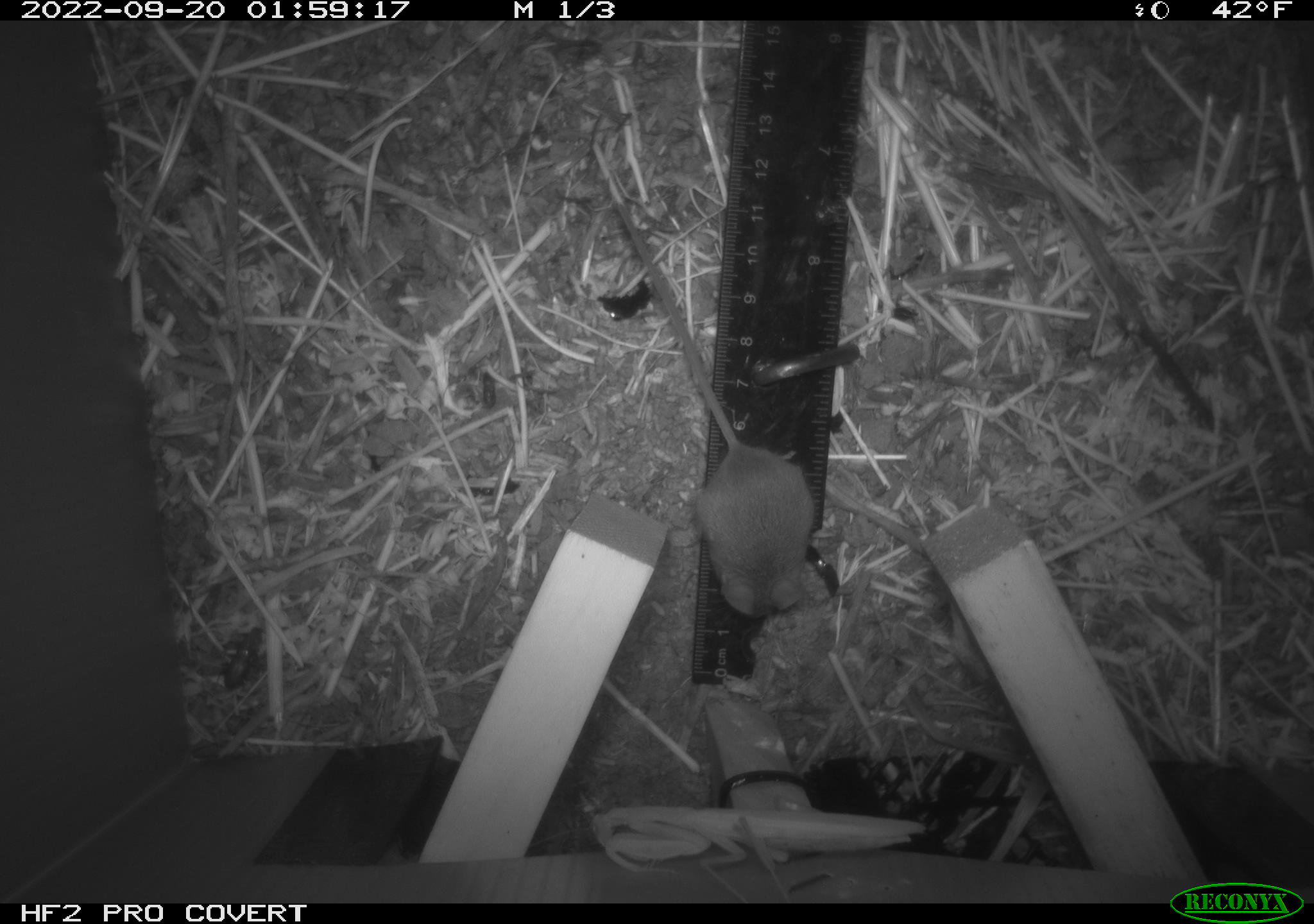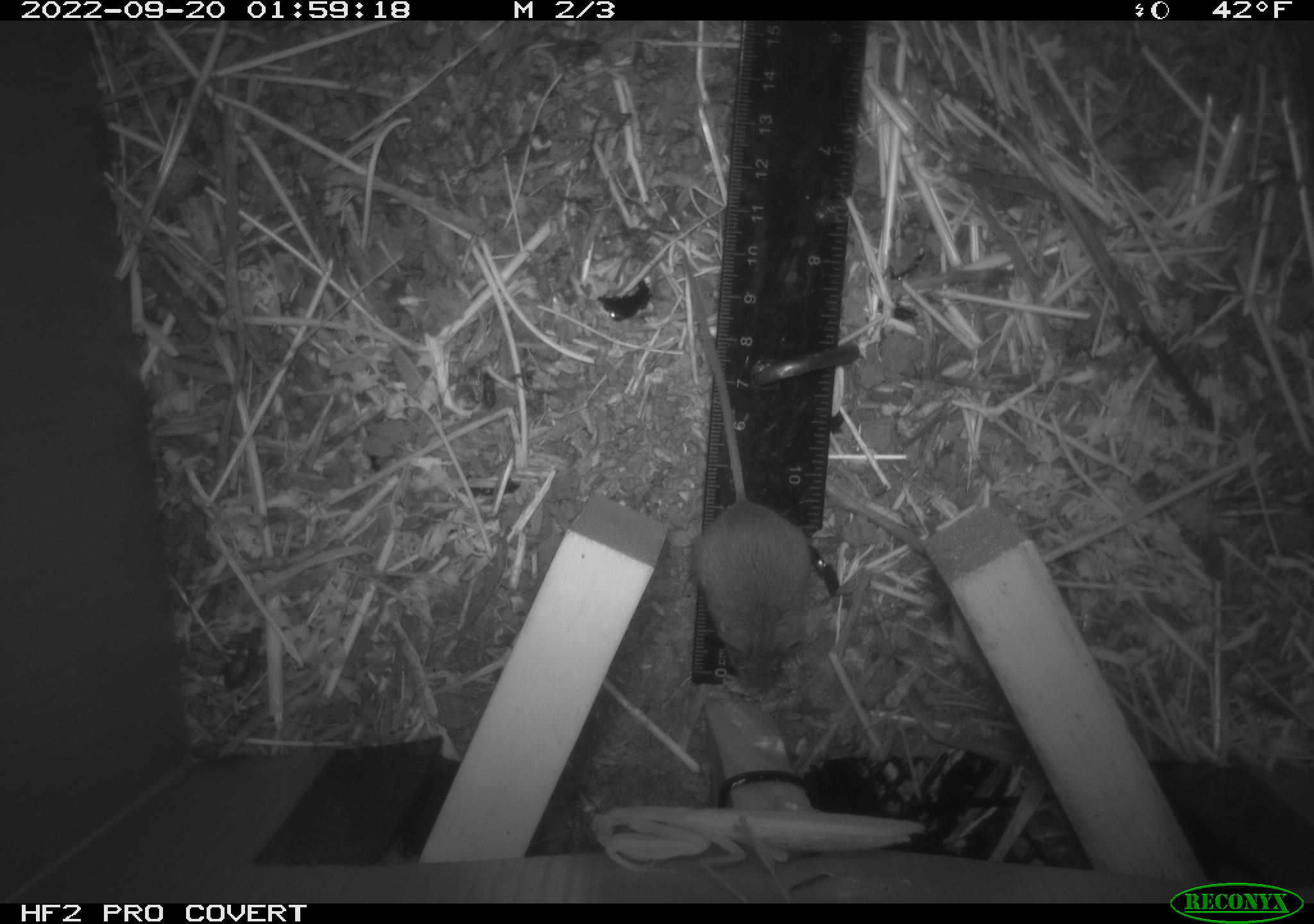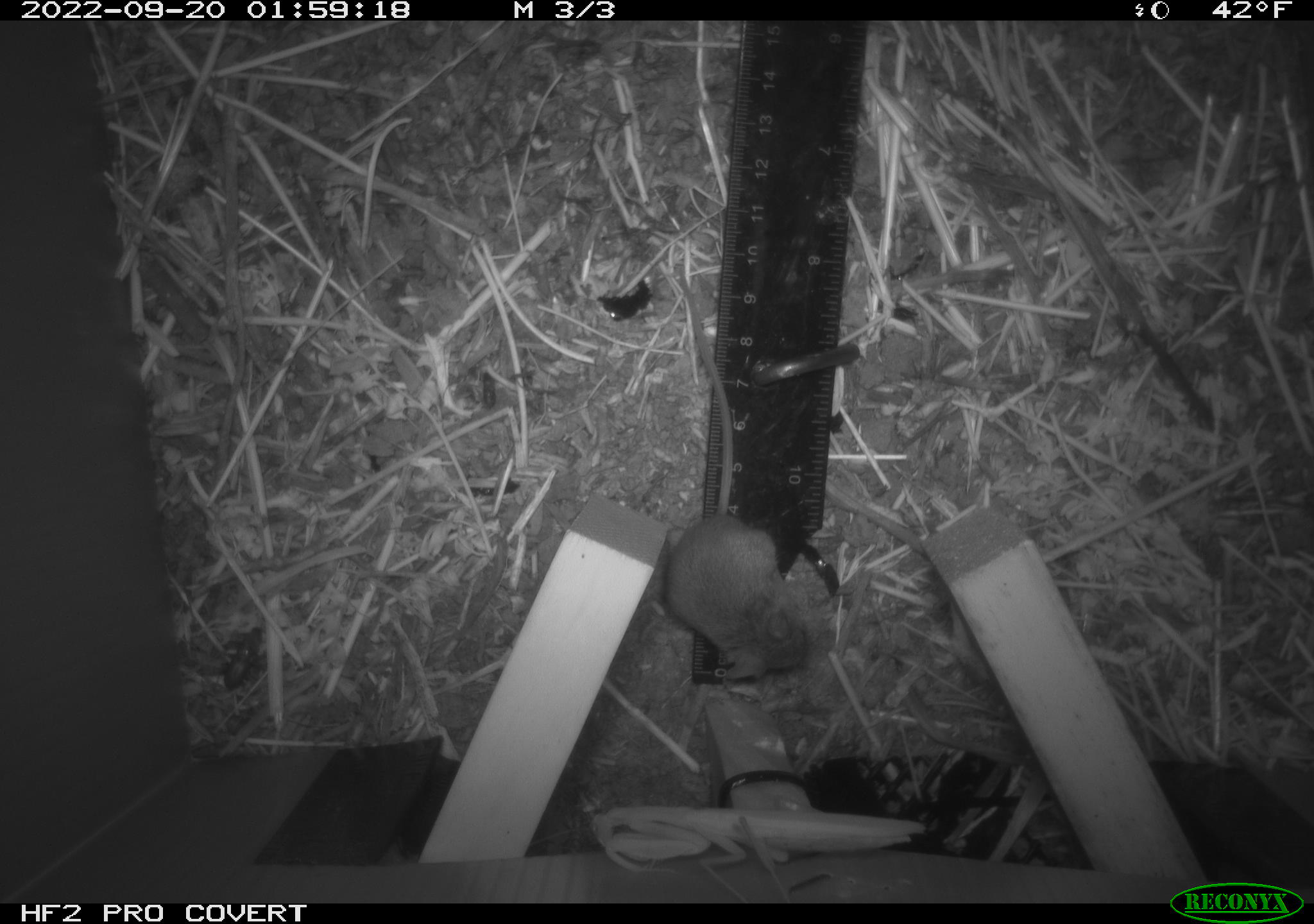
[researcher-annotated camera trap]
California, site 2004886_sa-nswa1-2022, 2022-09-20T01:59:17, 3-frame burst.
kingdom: Animalia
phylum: Chordata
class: Mammalia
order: Rodentia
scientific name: Rodentia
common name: rodent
Rodent (Rodentia).